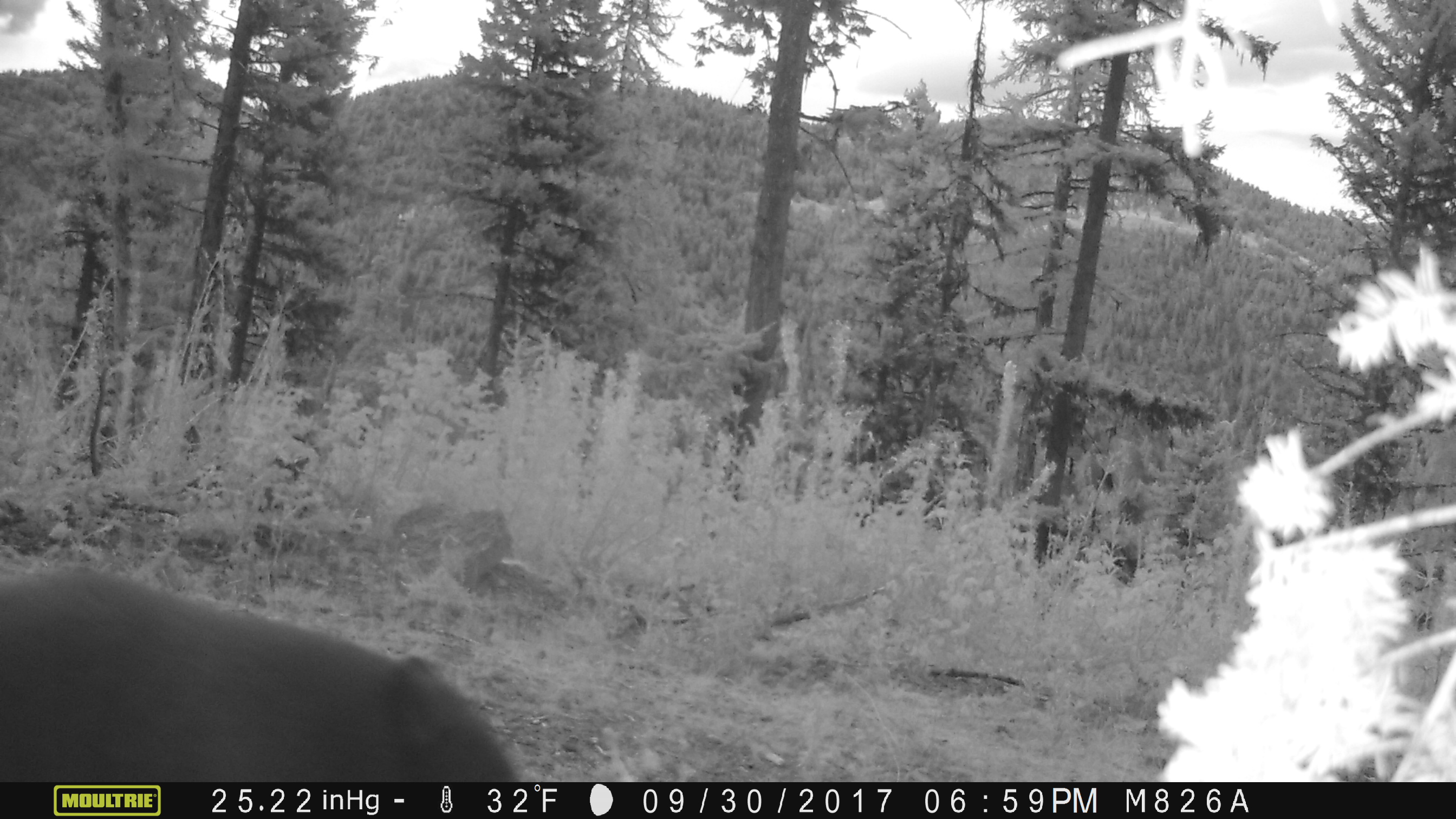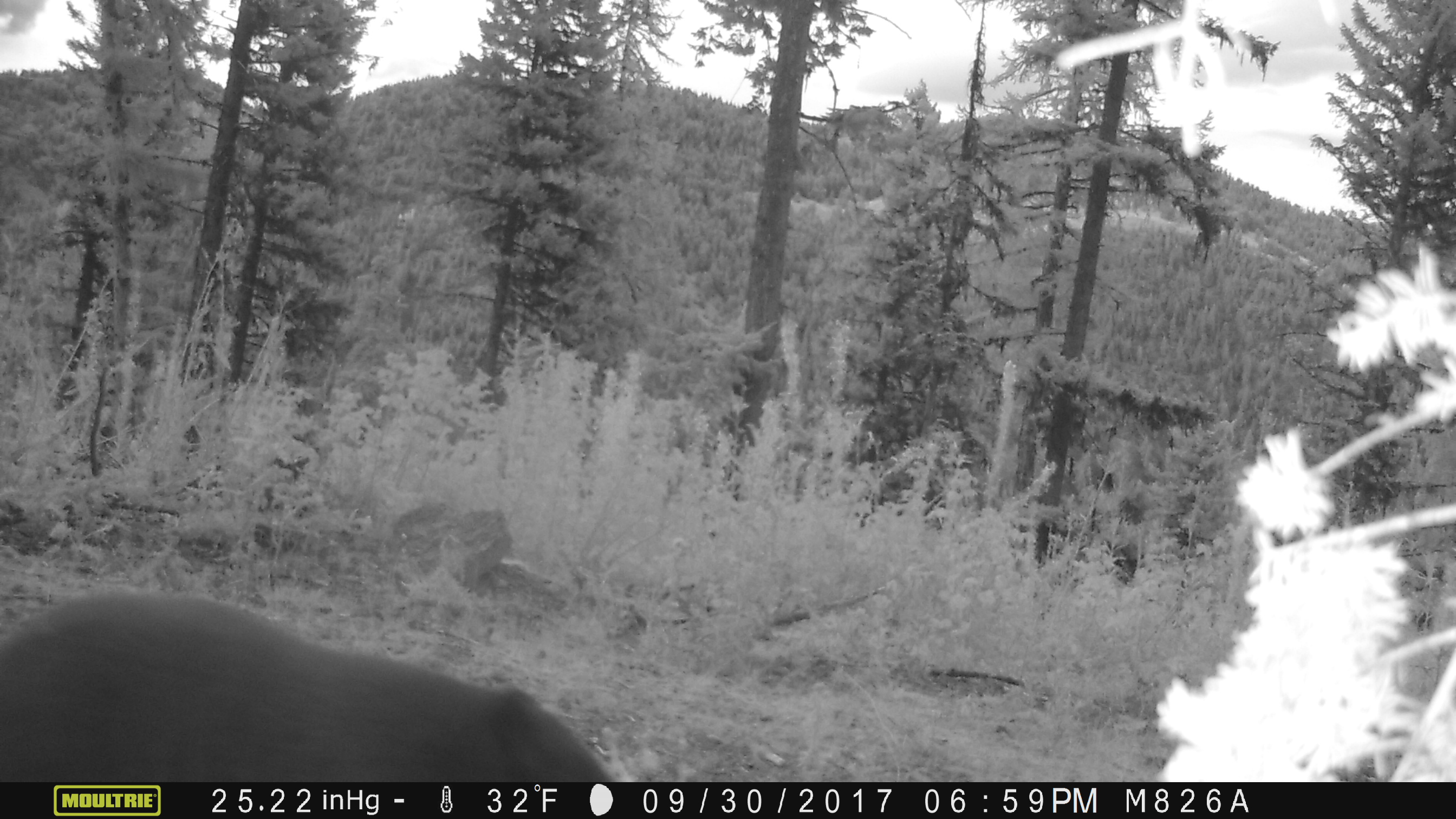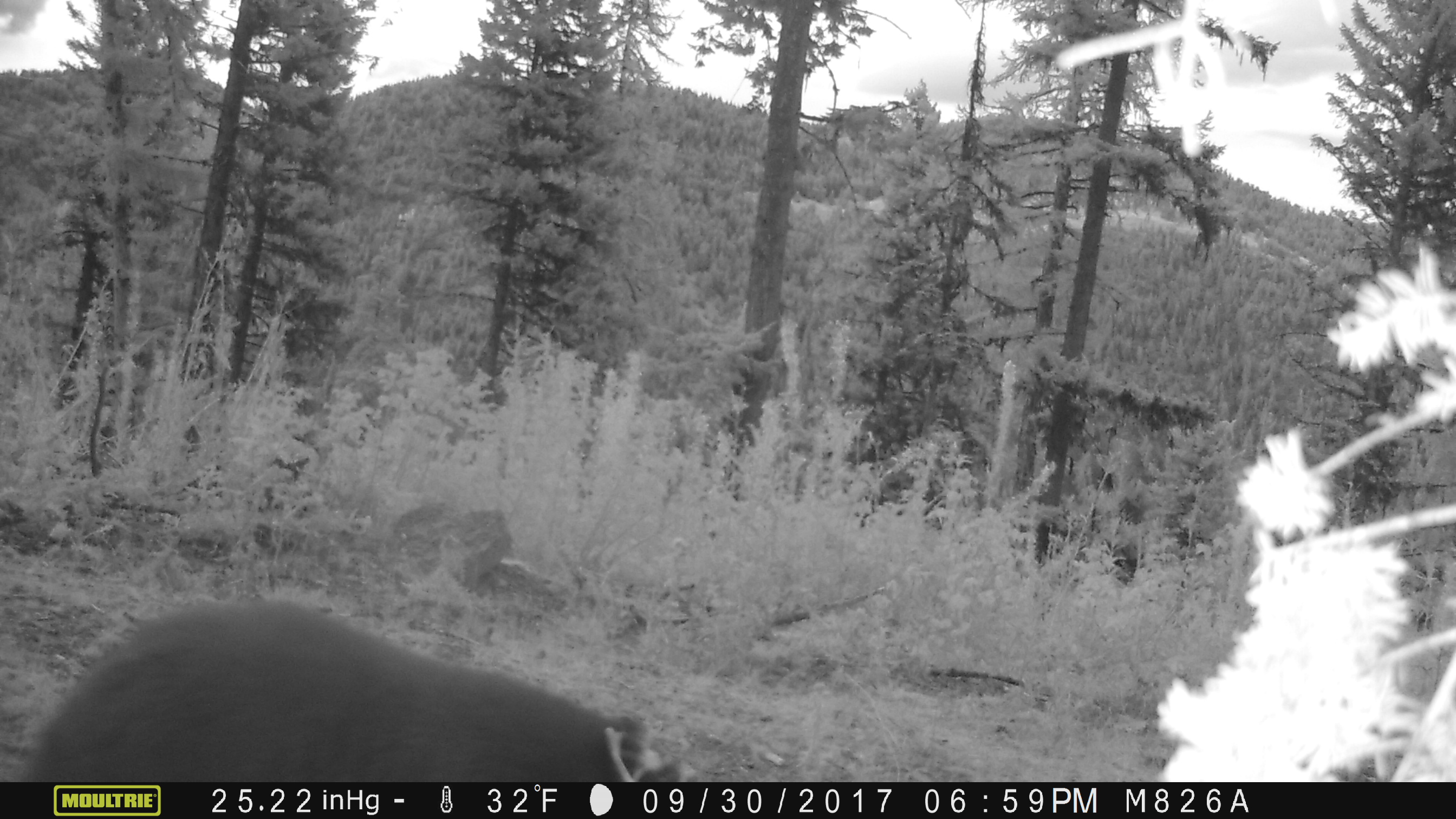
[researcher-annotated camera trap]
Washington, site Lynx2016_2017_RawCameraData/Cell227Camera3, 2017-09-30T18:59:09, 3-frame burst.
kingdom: Animalia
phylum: Chordata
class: Mammalia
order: Carnivora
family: Ursidae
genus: Ursus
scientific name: Ursus americanus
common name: american black bear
Ursus americanus (american black bear). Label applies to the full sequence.